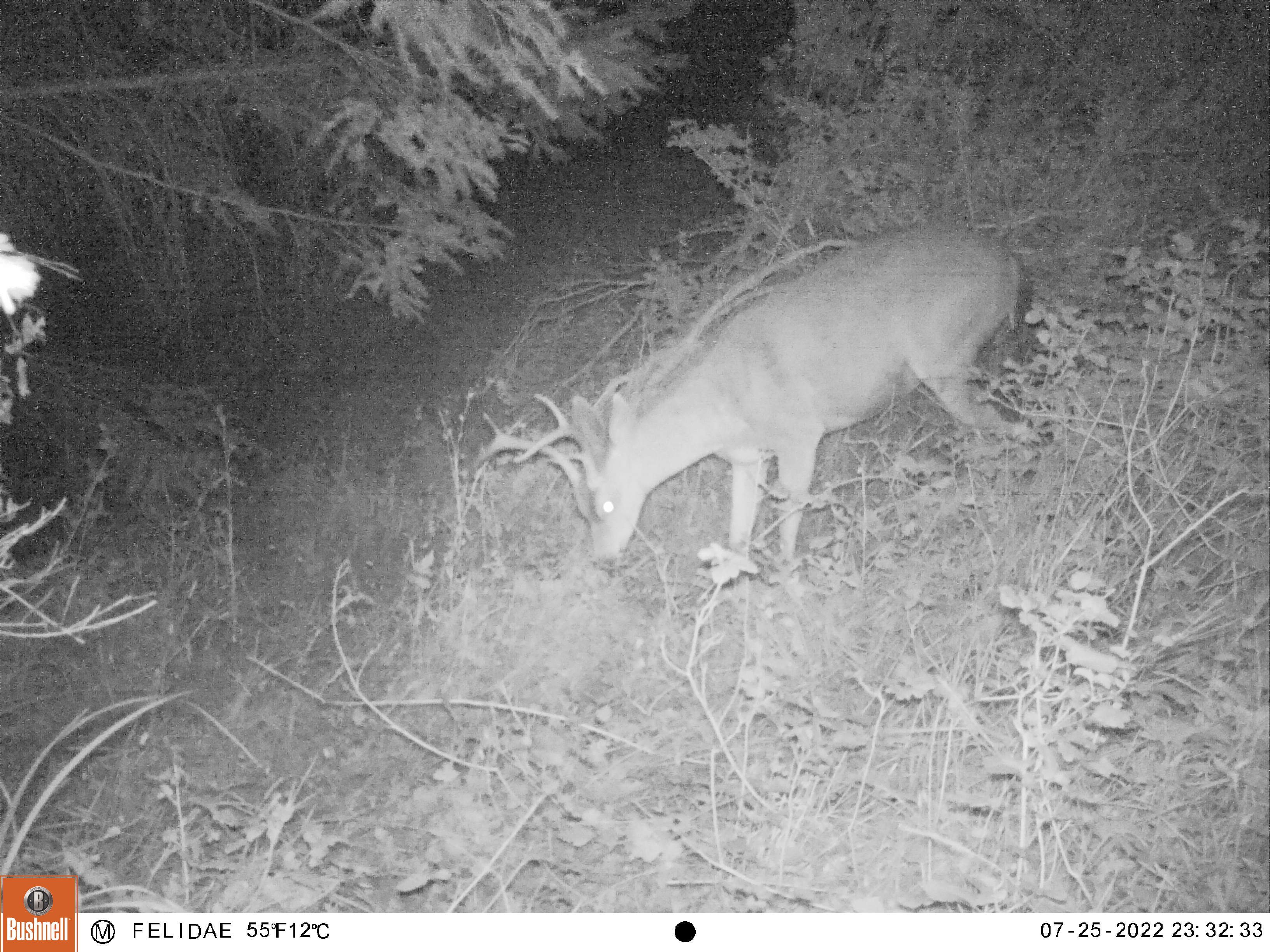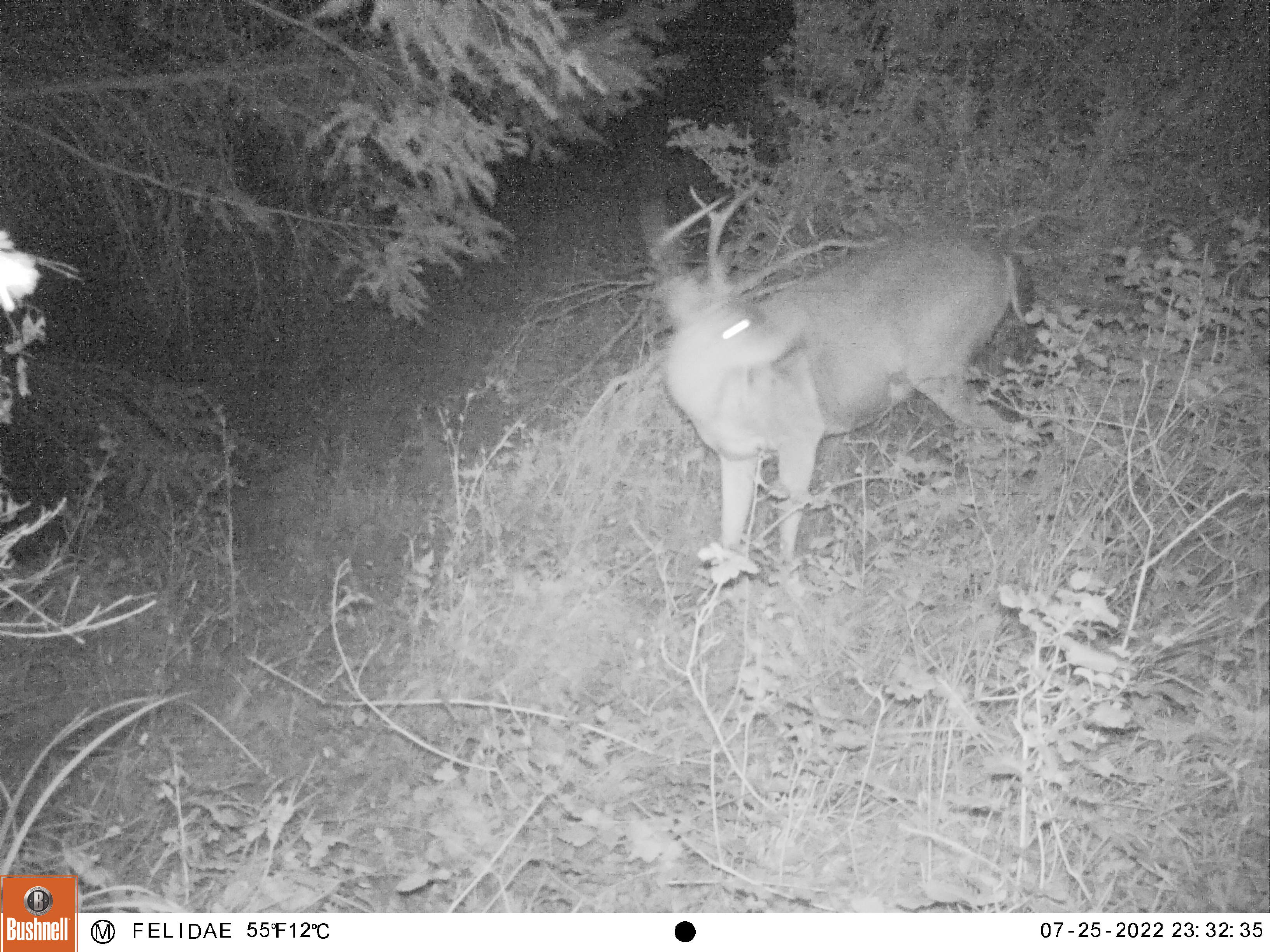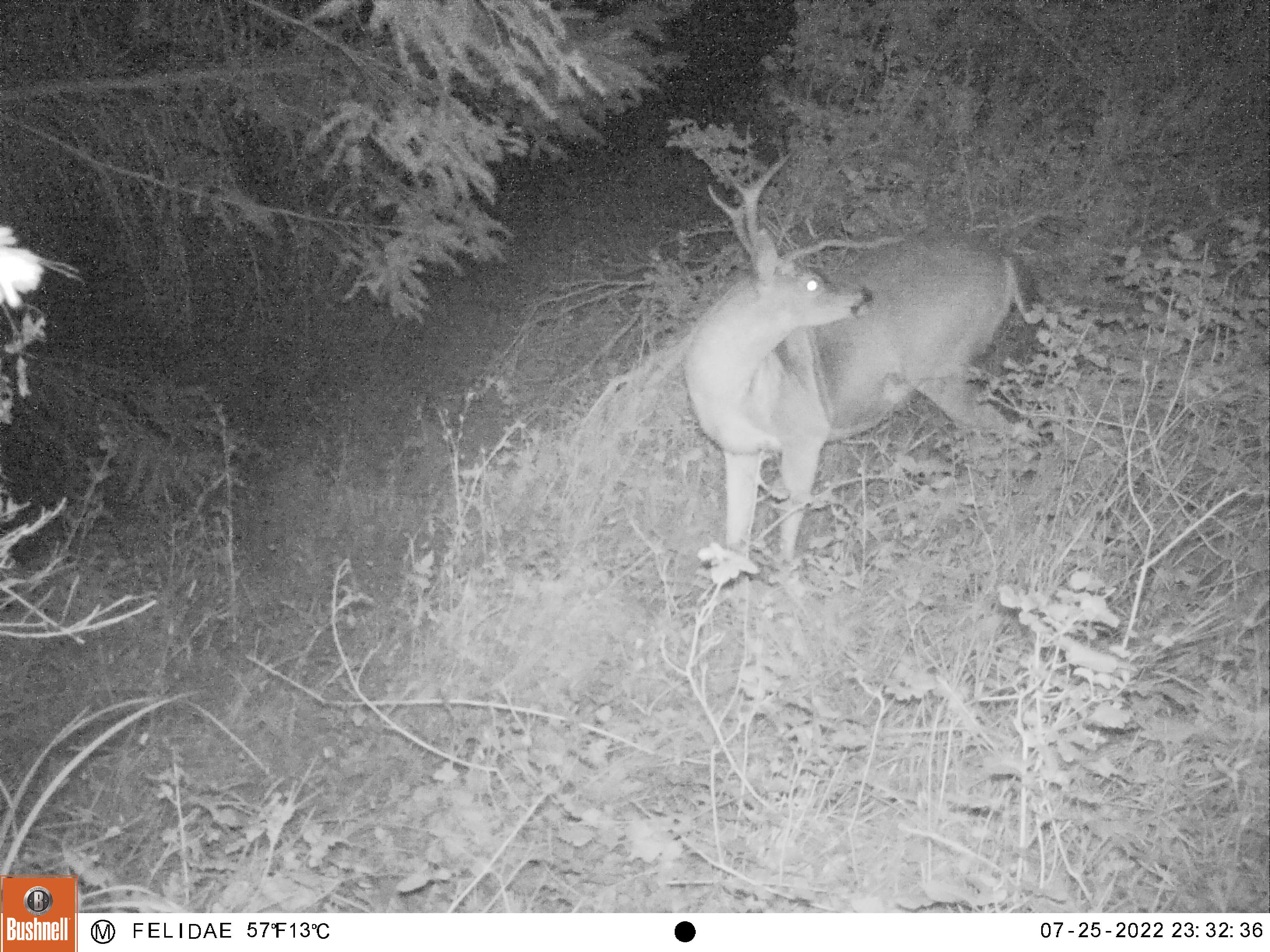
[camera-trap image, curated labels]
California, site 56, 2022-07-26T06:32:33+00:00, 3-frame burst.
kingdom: Animalia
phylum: Chordata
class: Mammalia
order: Artiodactyla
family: Cervidae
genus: Odocoileus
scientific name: Odocoileus hemionus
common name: mule deer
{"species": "mule deer (Odocoileus hemionus)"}